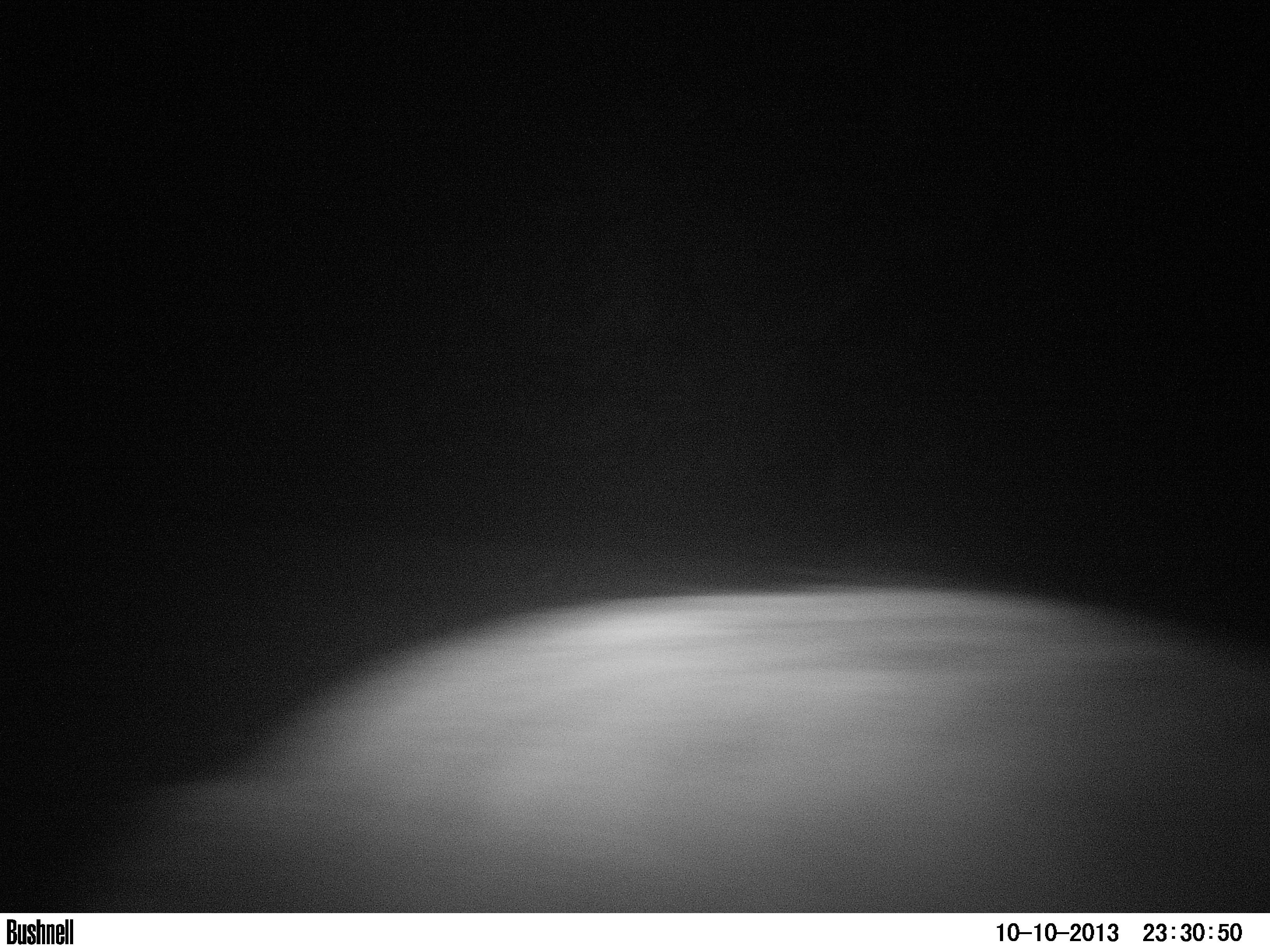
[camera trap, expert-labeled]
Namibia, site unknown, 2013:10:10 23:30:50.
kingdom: Animalia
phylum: Chordata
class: Mammalia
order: Carnivora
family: Hyaenidae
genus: Parahyaena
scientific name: Parahyaena brunnea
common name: brown hyena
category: hyaena brunnea